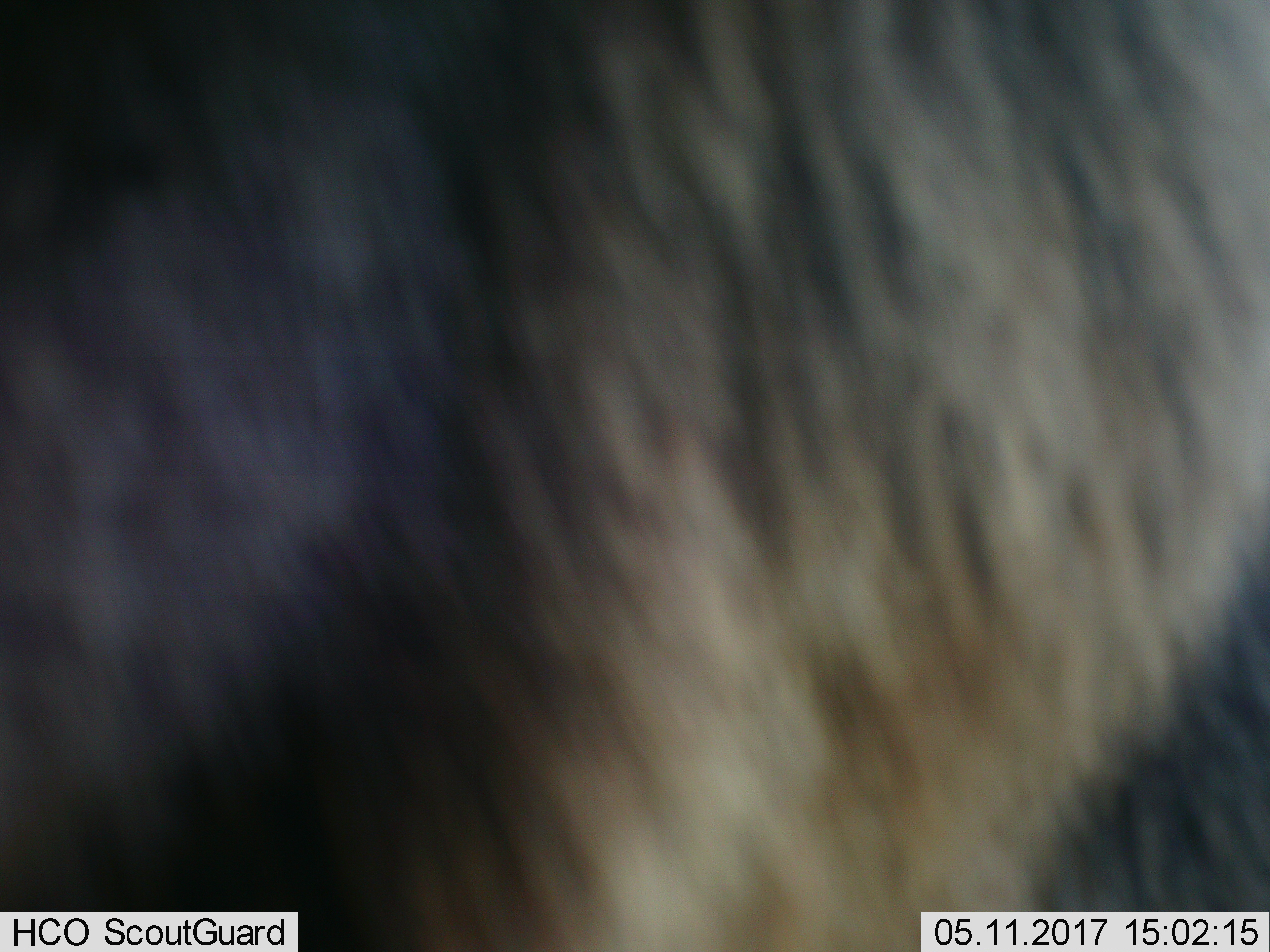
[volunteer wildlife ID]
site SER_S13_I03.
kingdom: Animalia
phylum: Chordata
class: Mammalia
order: Artiodactyla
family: Bovidae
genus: Connochaetes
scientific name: Connochaetes taurinus taurinus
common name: blue wildebeest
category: wildebeestblue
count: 1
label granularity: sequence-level